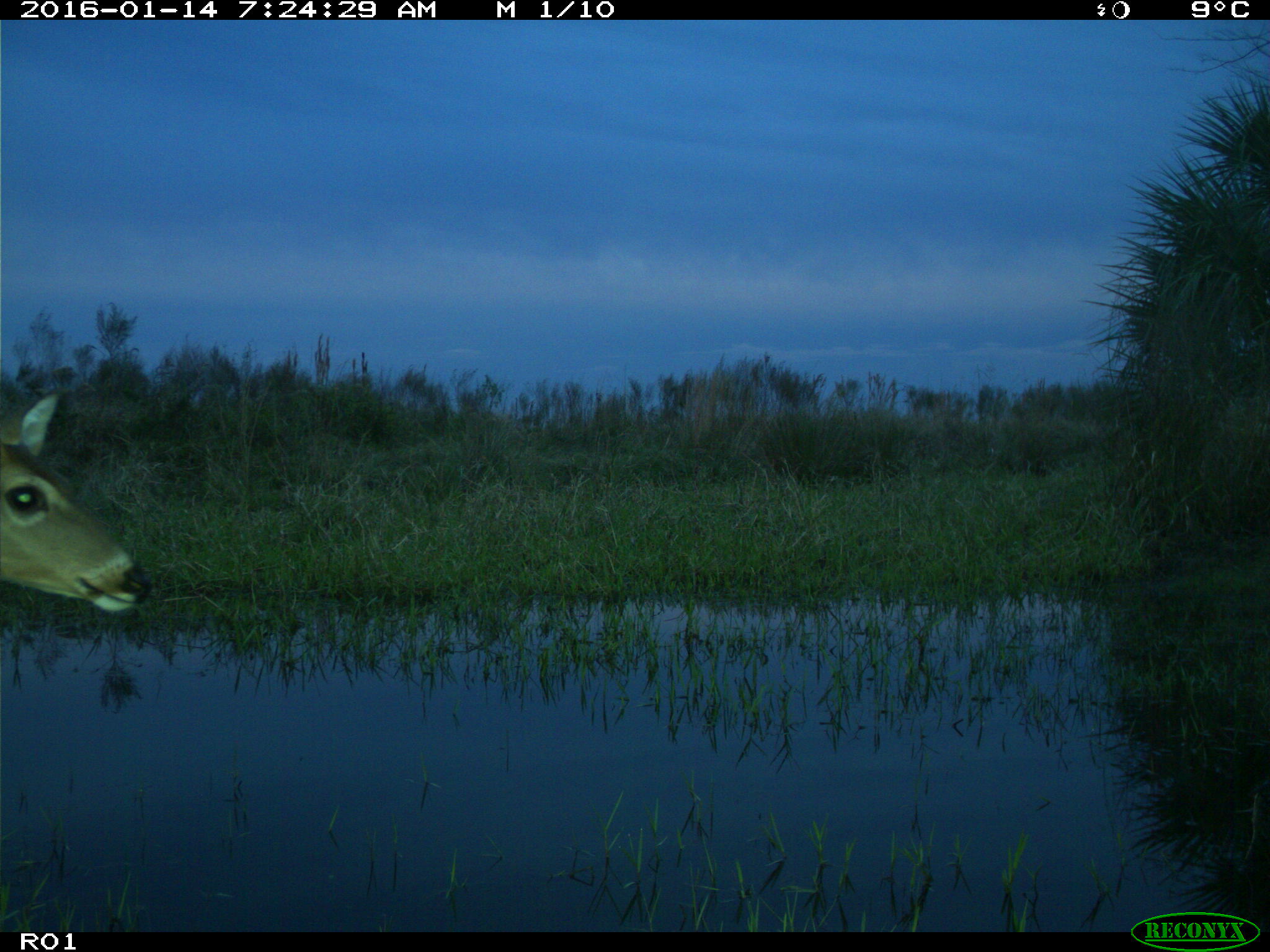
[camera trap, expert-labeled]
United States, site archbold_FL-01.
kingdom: Animalia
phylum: Chordata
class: Mammalia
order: Artiodactyla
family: Cervidae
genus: Odocoileus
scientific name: Odocoileus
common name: deer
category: unidentified deer